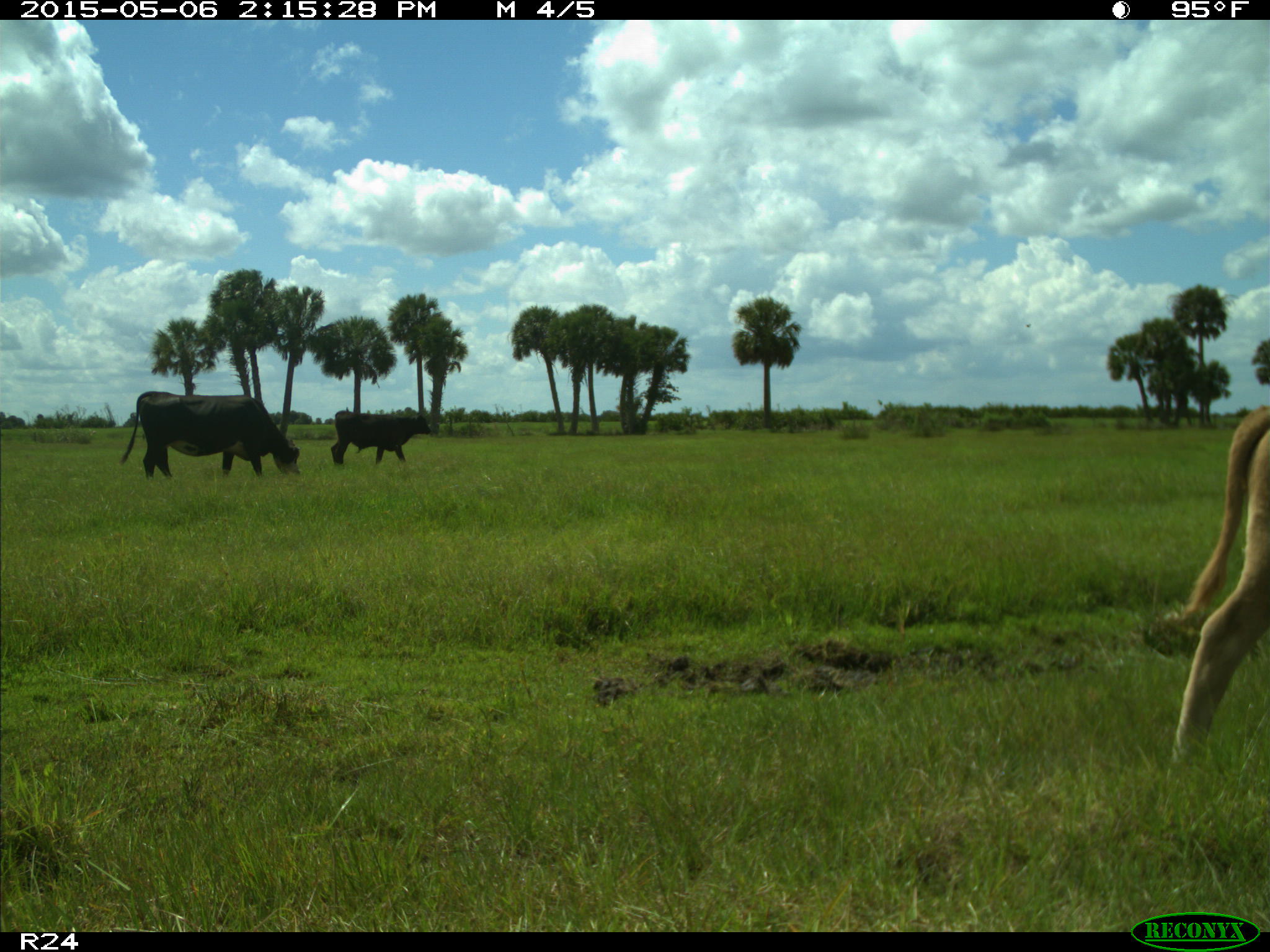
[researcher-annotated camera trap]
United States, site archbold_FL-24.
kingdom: Animalia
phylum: Chordata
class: Mammalia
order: Artiodactyla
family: Bovidae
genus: Bos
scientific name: Bos taurus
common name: domestic cow